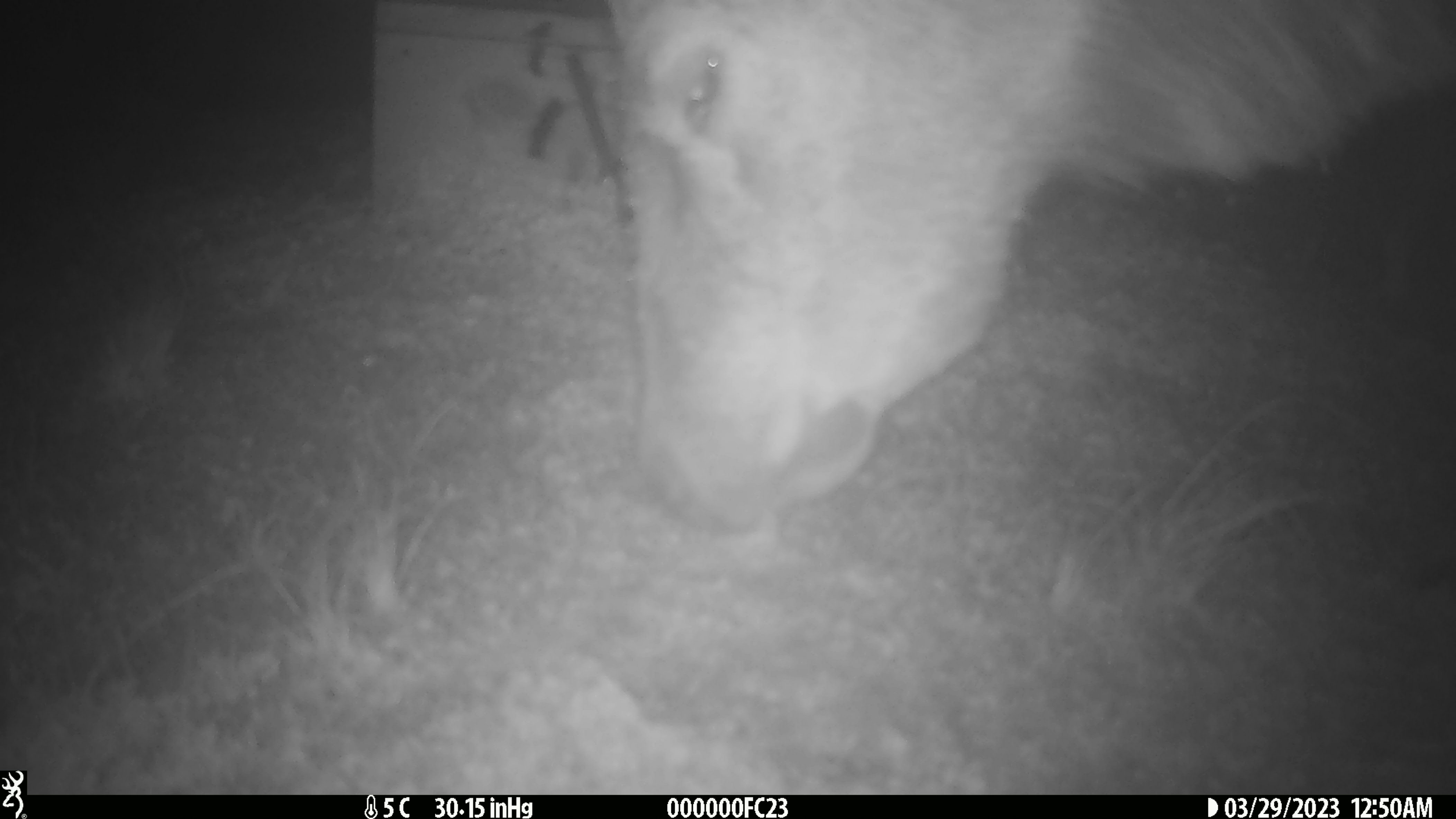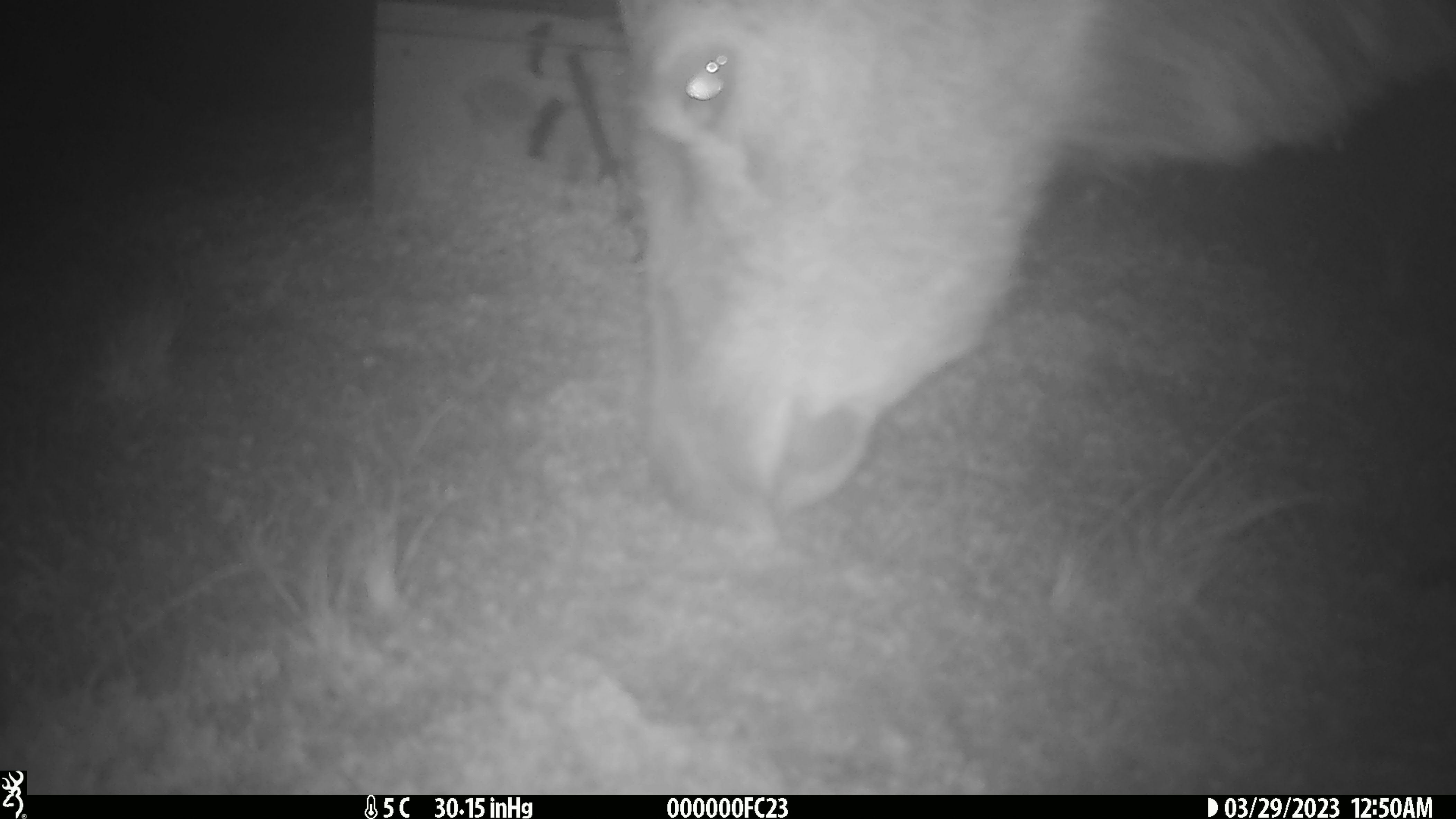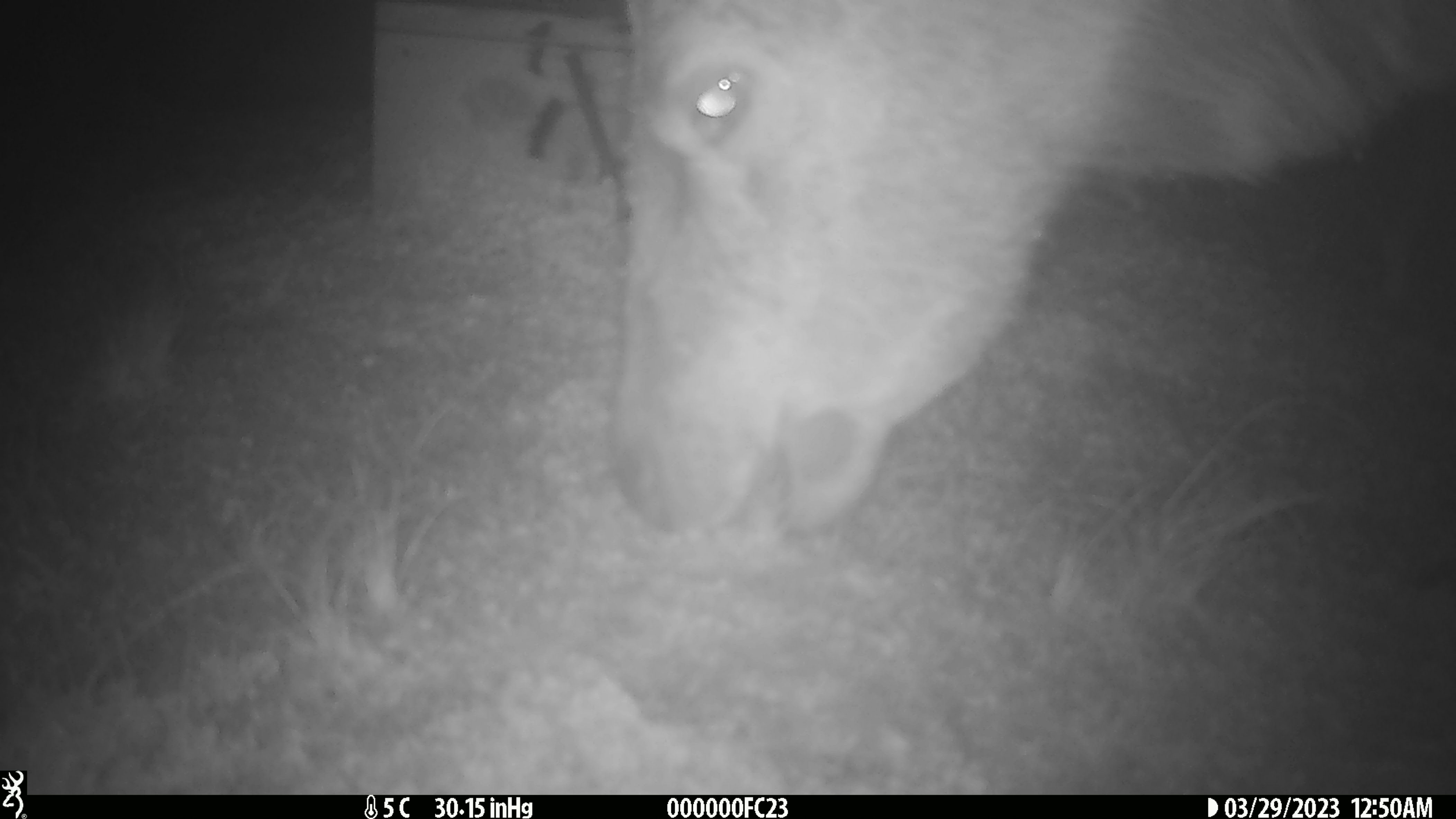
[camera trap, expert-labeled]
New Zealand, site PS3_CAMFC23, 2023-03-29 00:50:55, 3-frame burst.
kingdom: Animalia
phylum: Chordata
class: Mammalia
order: Artiodactyla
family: Cervidae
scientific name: Cervidae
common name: deer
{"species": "deer (Cervidae)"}